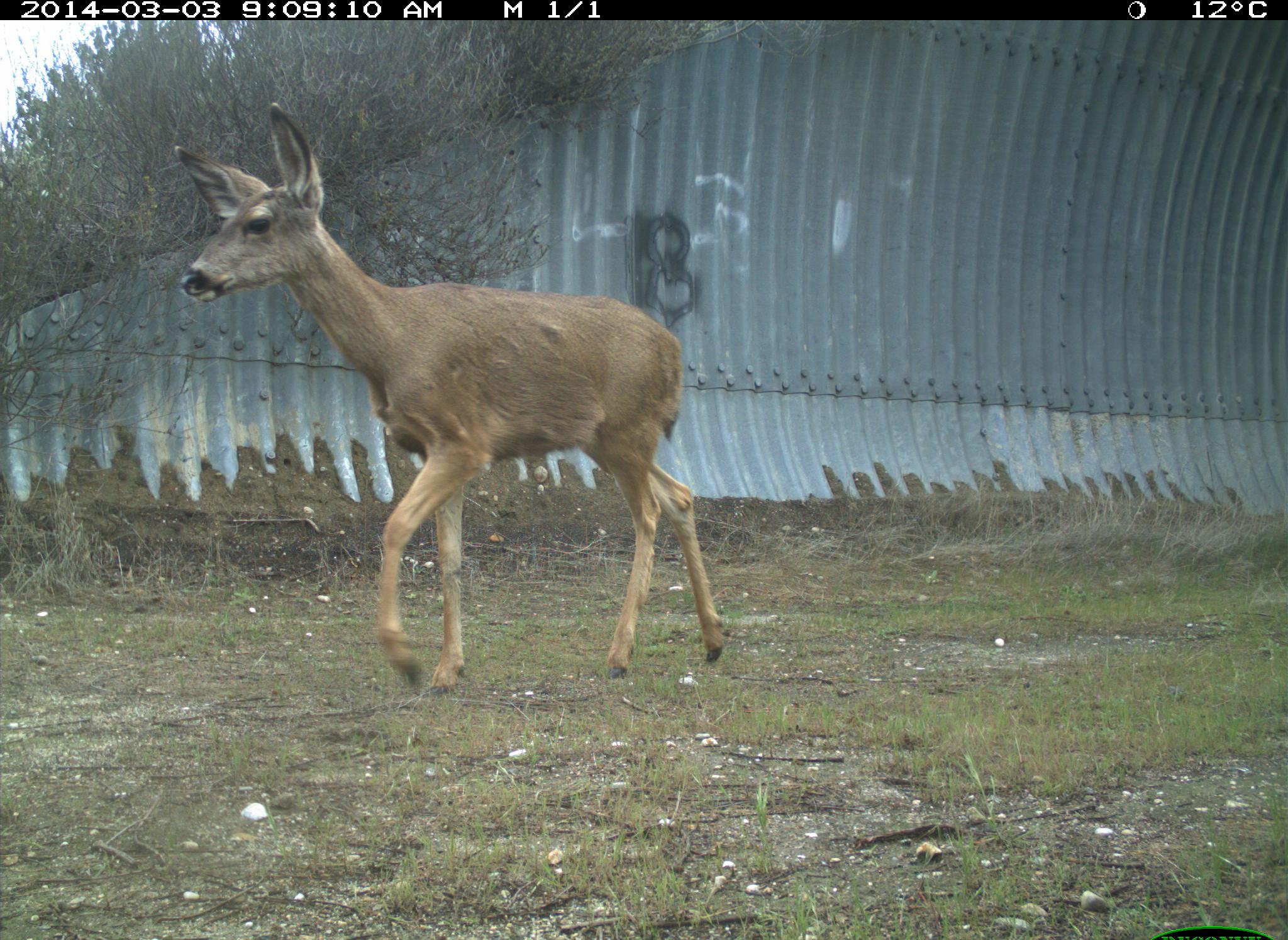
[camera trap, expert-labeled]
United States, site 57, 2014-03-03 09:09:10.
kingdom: Animalia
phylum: Chordata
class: Mammalia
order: Artiodactyla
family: Cervidae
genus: Odocoileus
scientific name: Odocoileus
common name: deer